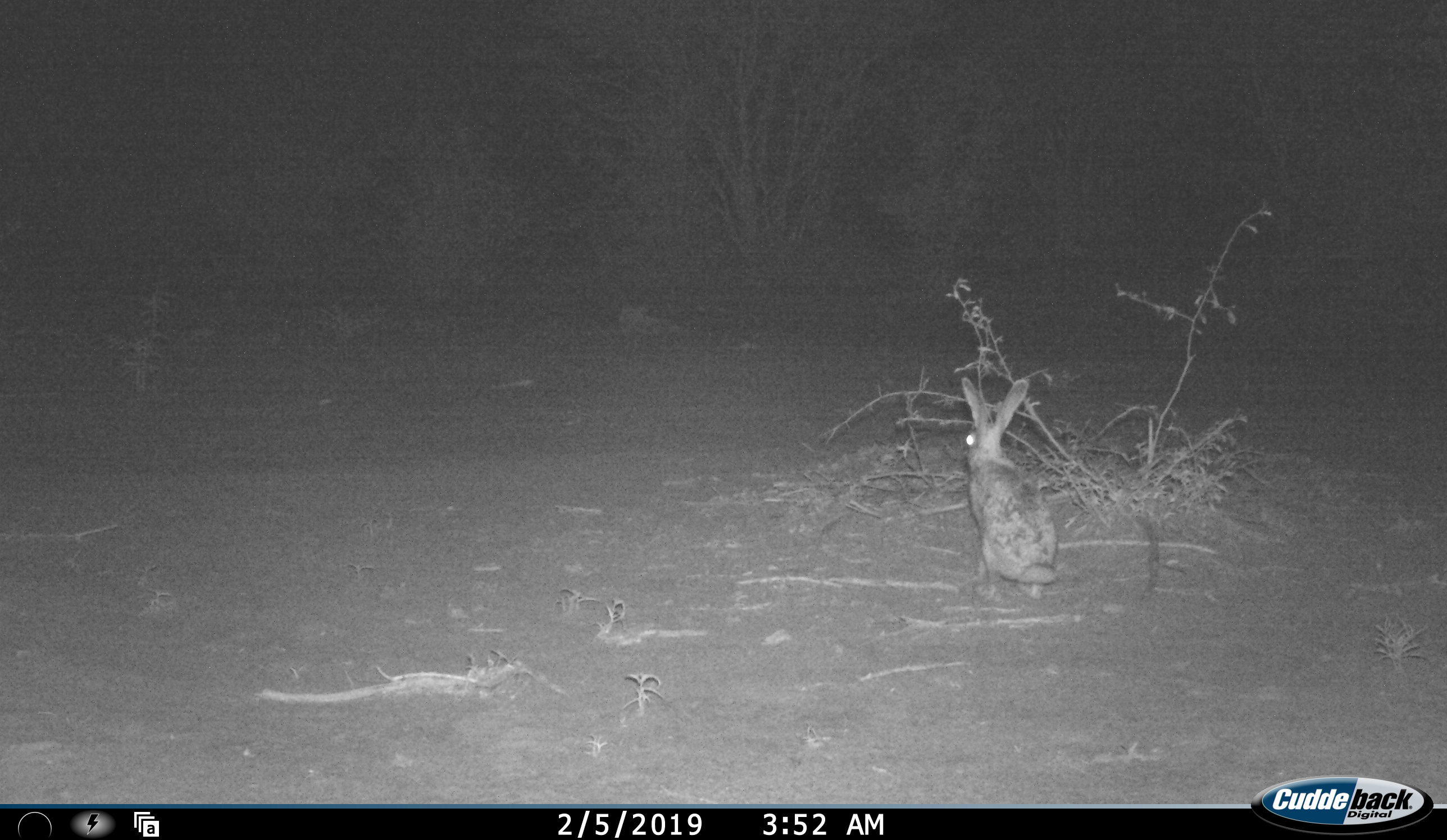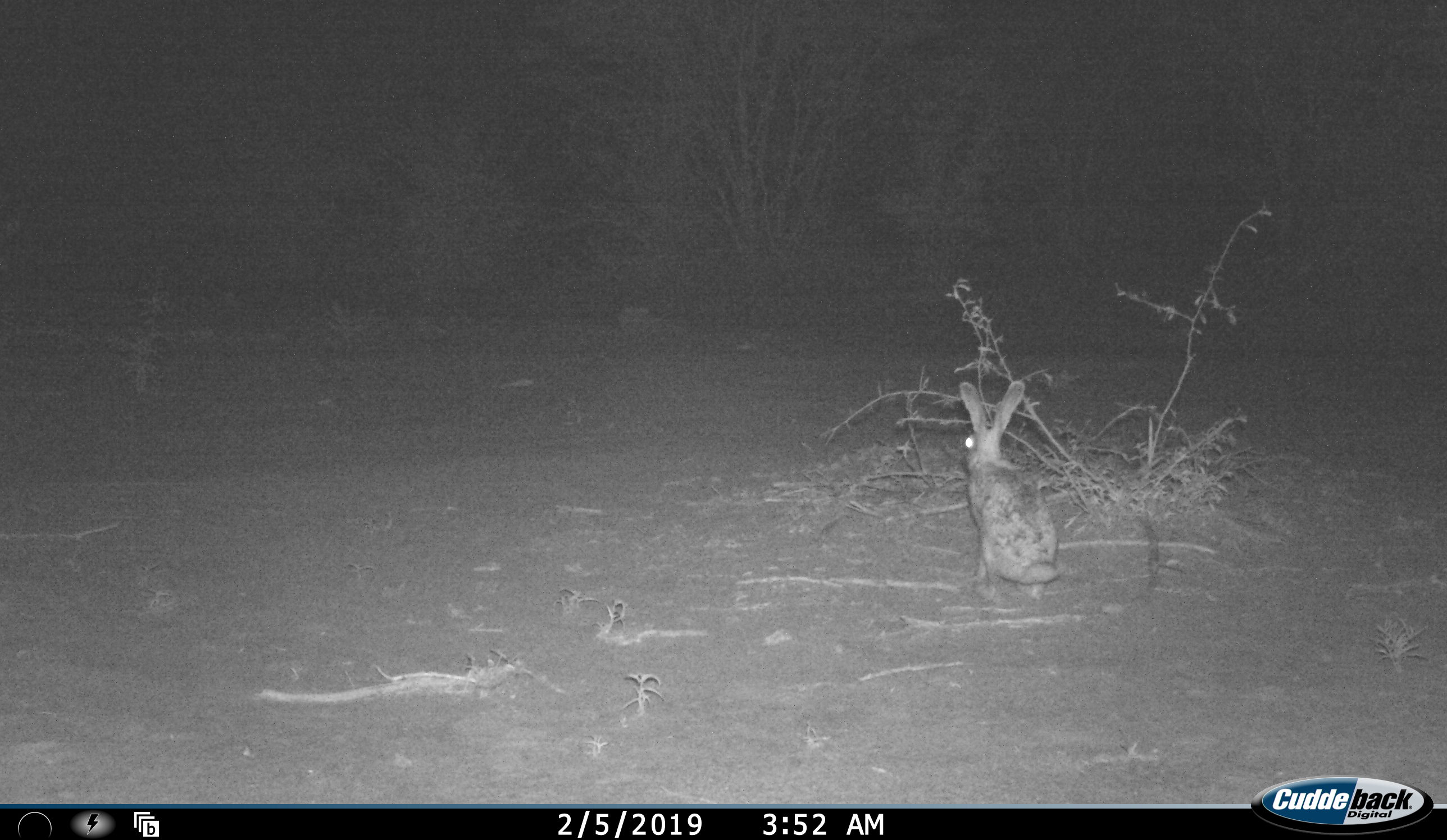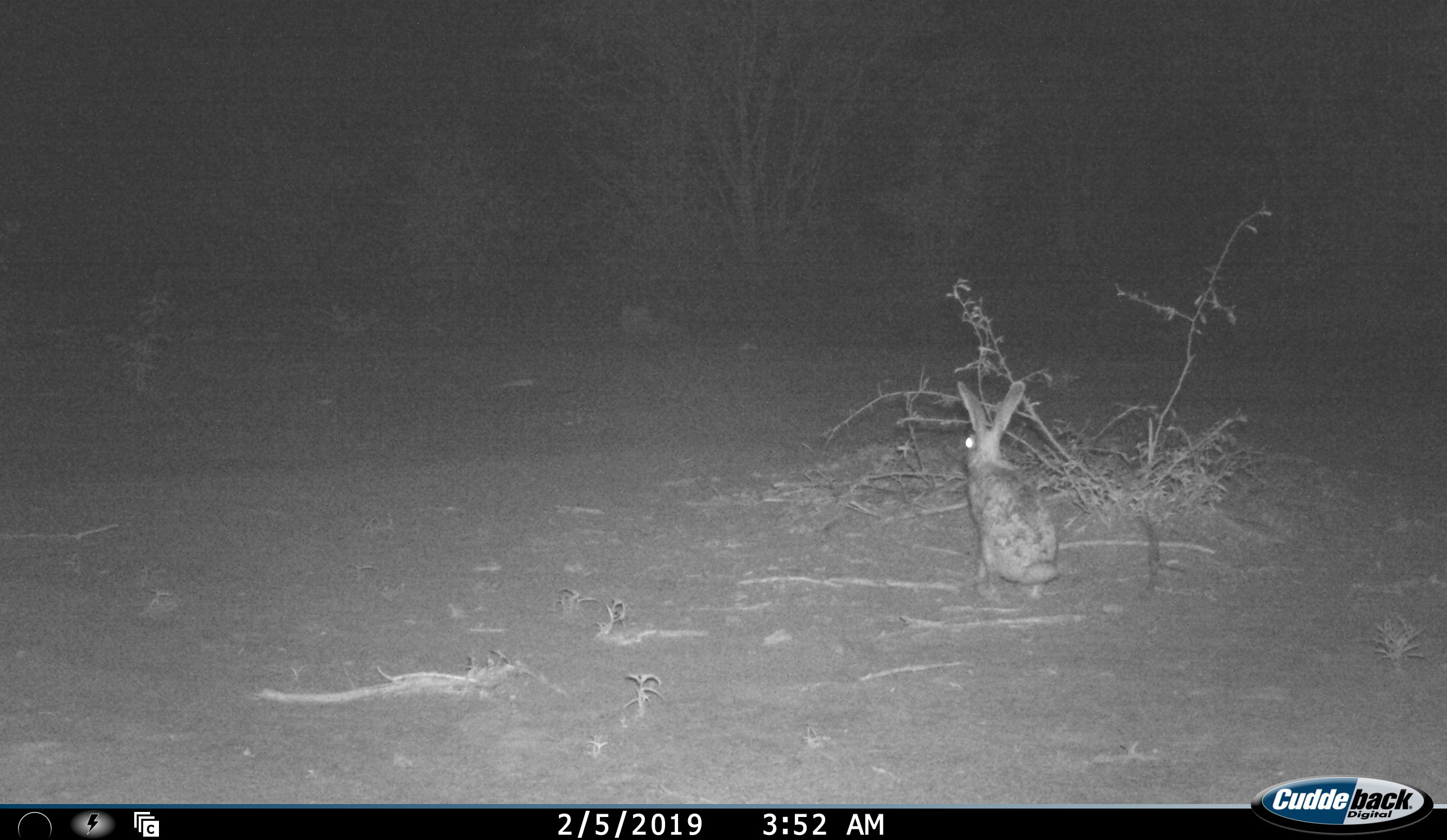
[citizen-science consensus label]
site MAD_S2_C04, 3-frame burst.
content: unidentified animal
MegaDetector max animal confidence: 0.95